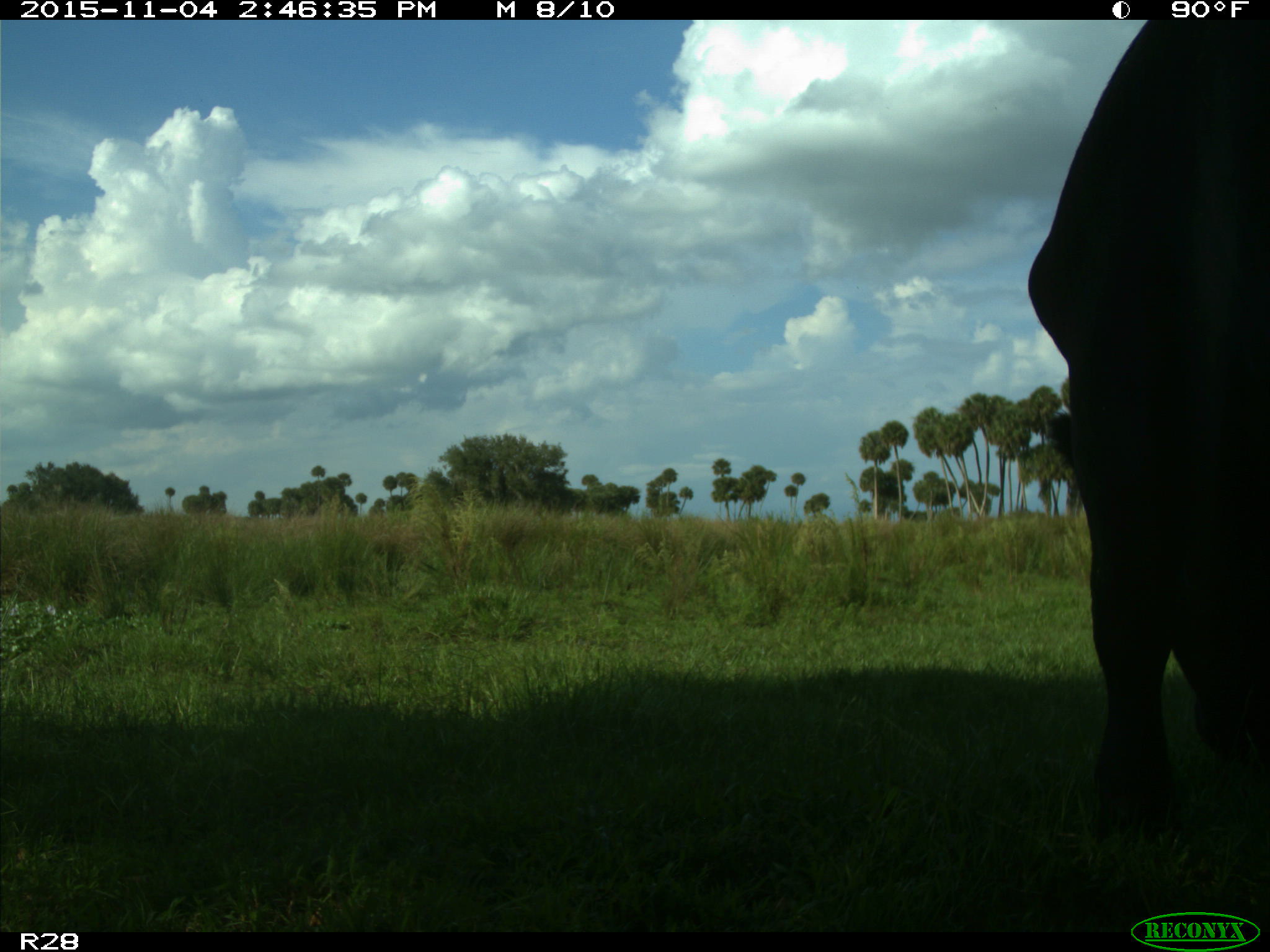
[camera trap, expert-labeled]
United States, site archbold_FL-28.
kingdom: Animalia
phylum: Chordata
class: Mammalia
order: Artiodactyla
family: Bovidae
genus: Bos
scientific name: Bos taurus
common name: domestic cow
Bos taurus (domestic cow).